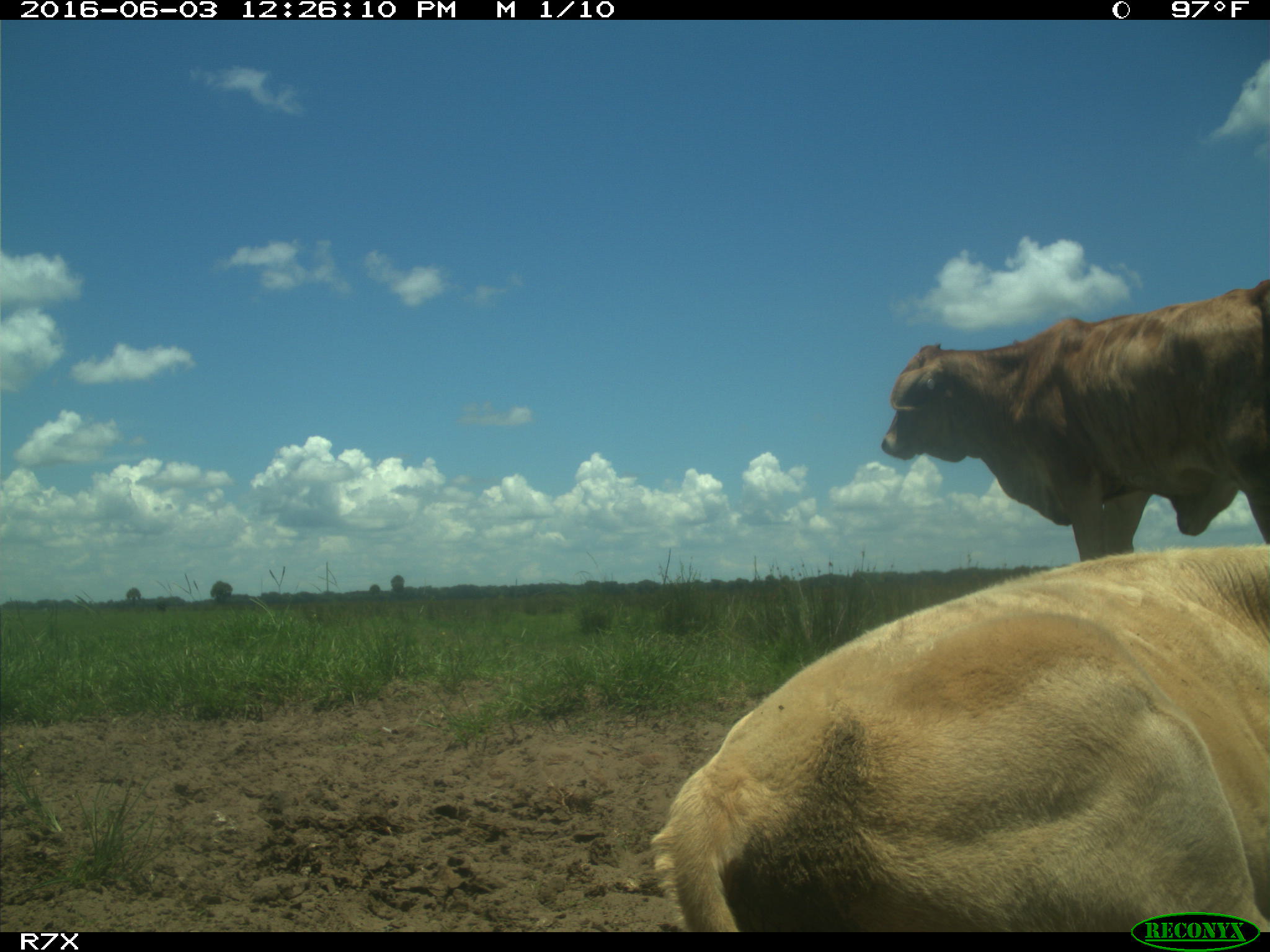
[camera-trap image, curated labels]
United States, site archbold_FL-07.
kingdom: Animalia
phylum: Chordata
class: Mammalia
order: Artiodactyla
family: Bovidae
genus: Bos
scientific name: Bos taurus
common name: domestic cow